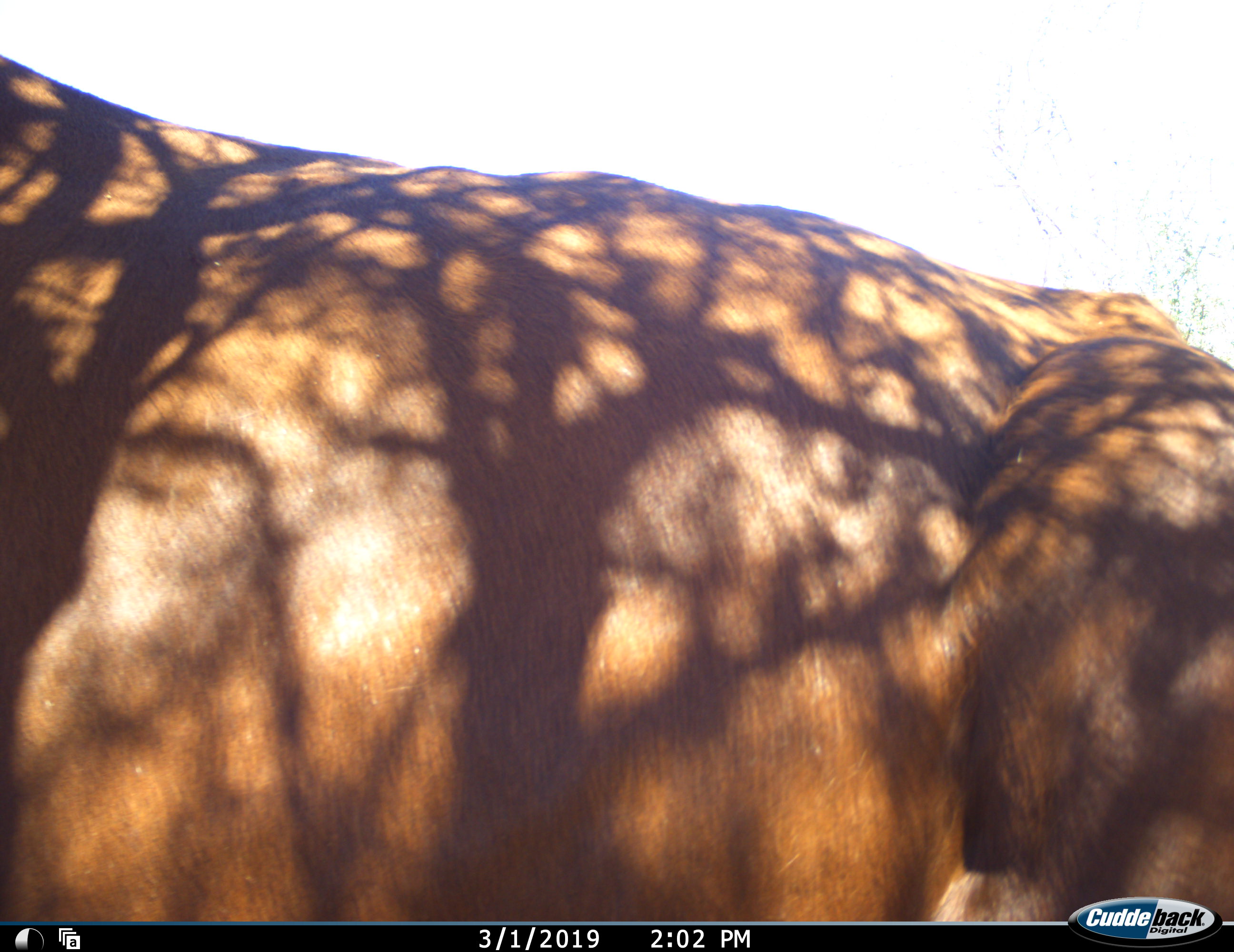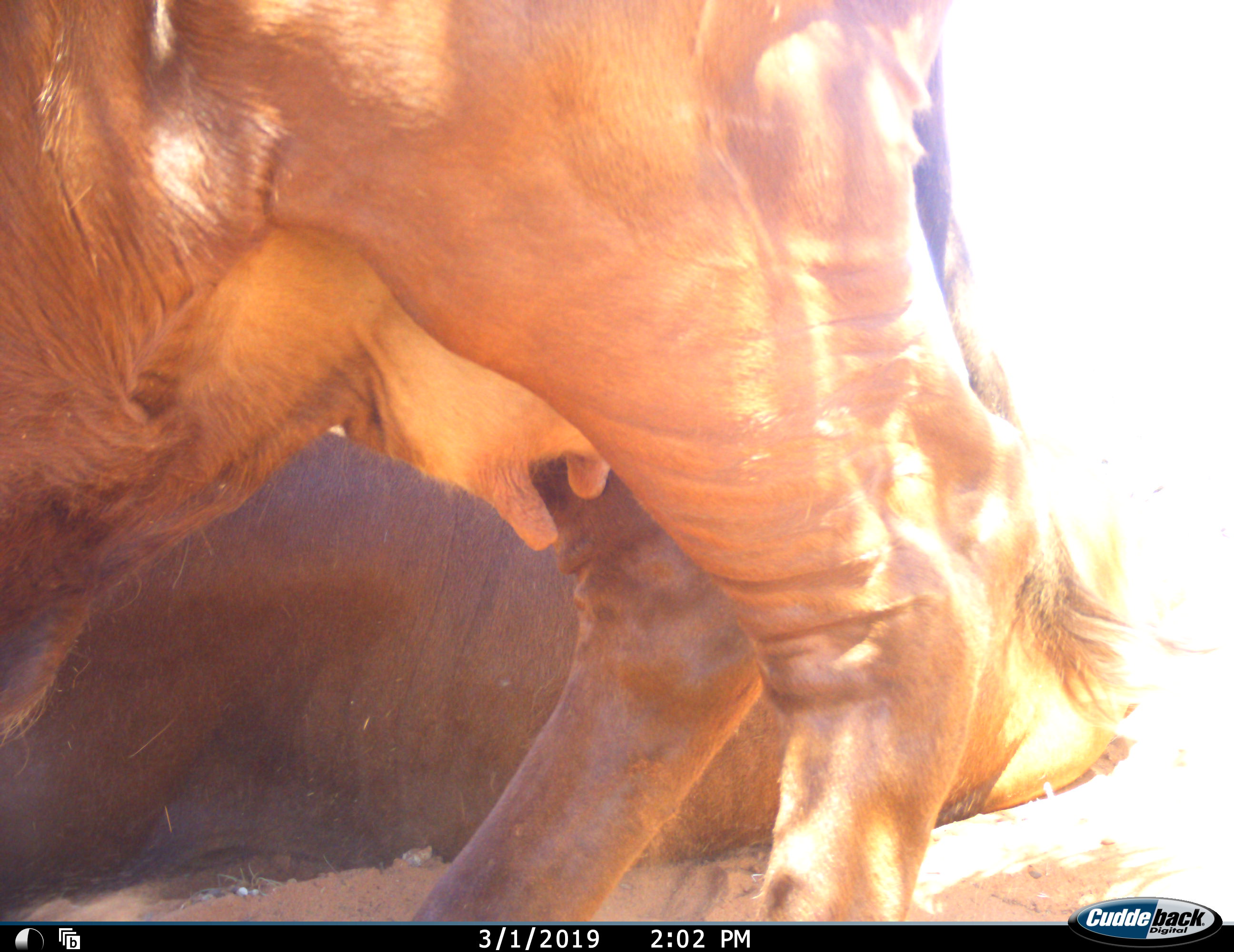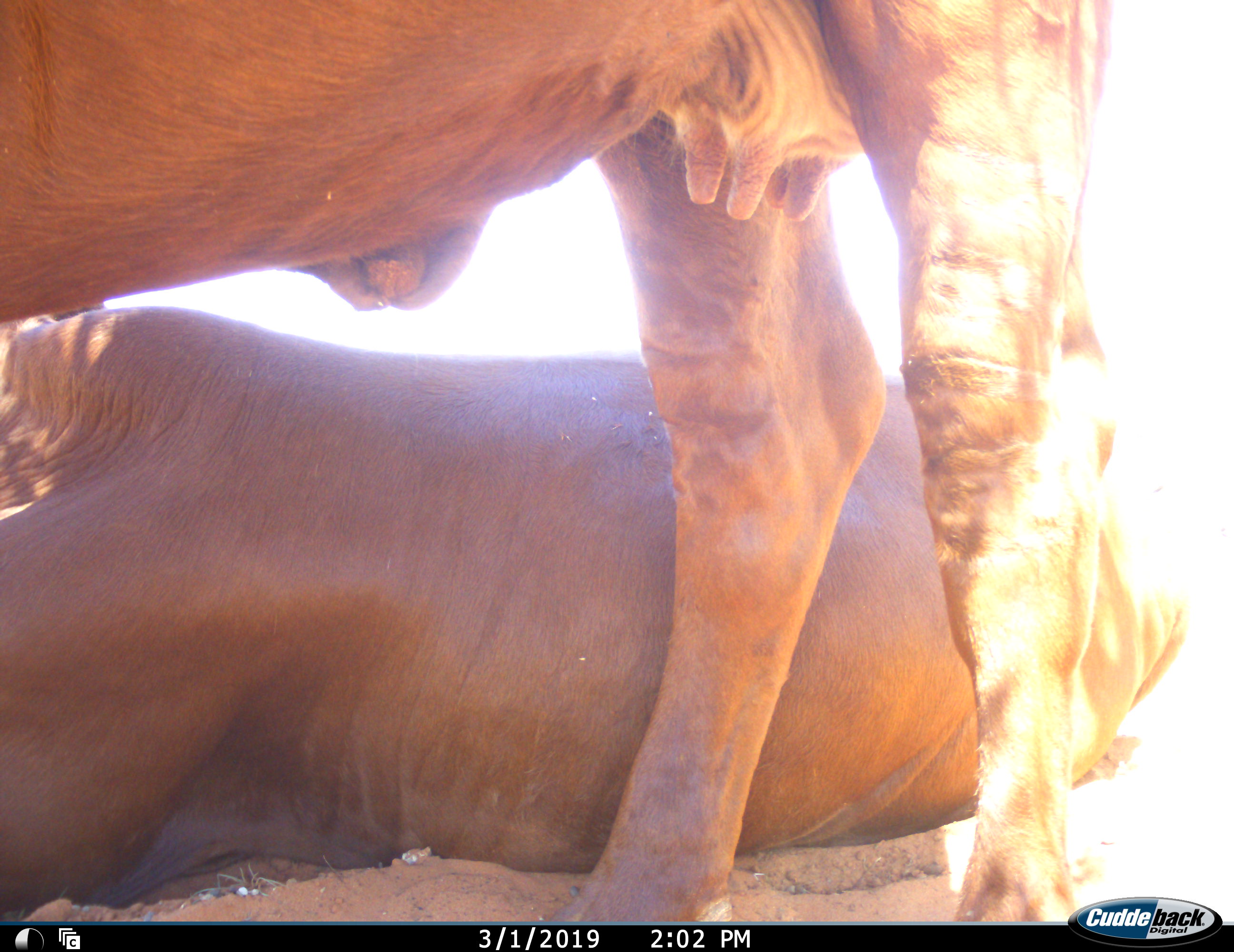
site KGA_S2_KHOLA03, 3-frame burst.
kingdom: Animalia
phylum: Chordata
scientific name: Vertebrata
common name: domestic animal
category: domesticanimal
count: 2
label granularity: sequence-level